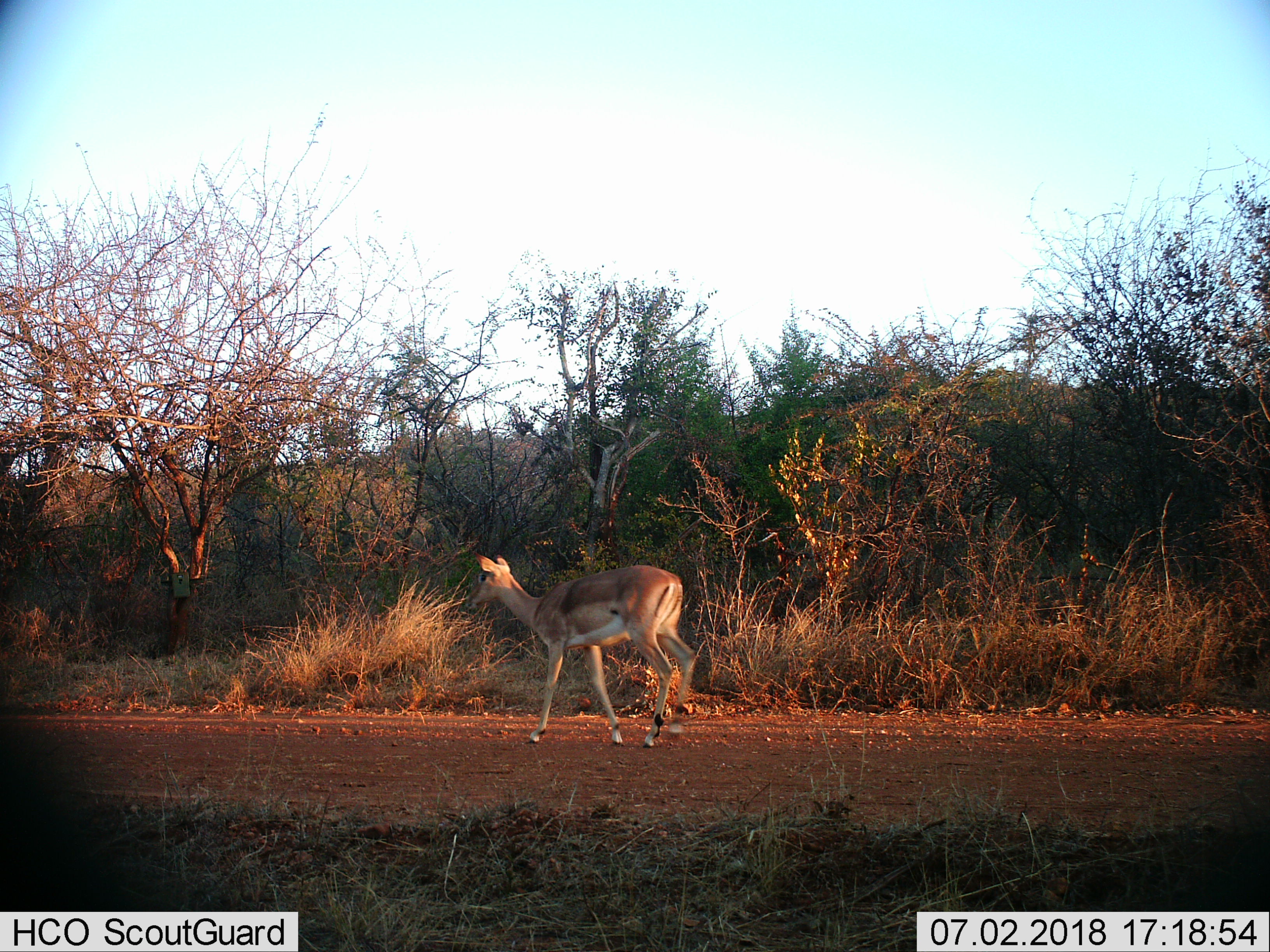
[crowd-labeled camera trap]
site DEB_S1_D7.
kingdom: Animalia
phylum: Chordata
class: Mammalia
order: Artiodactyla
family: Bovidae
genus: Aepyceros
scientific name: Aepyceros melampus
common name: impala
Impala (Aepyceros melampus), count 1. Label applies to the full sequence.